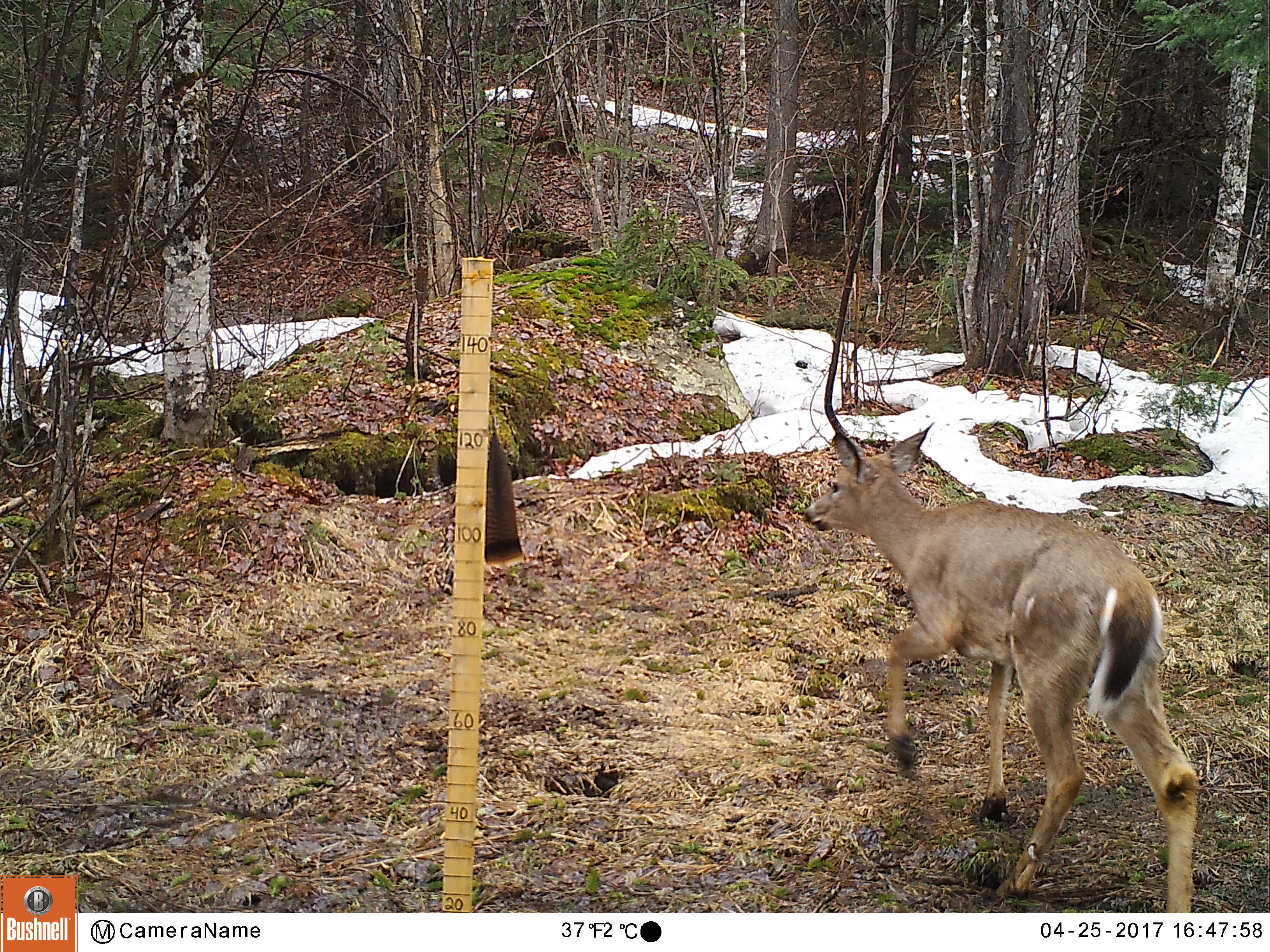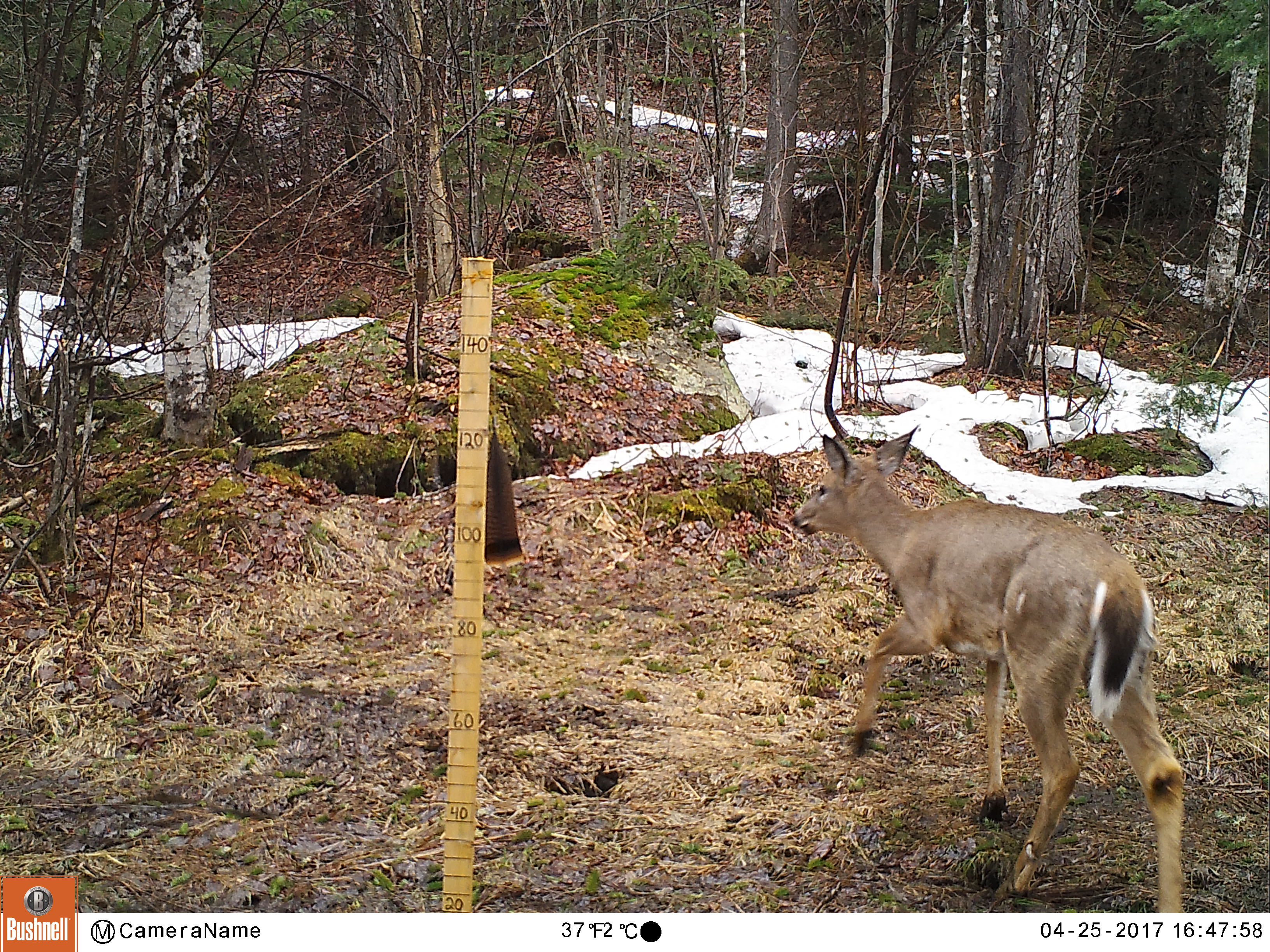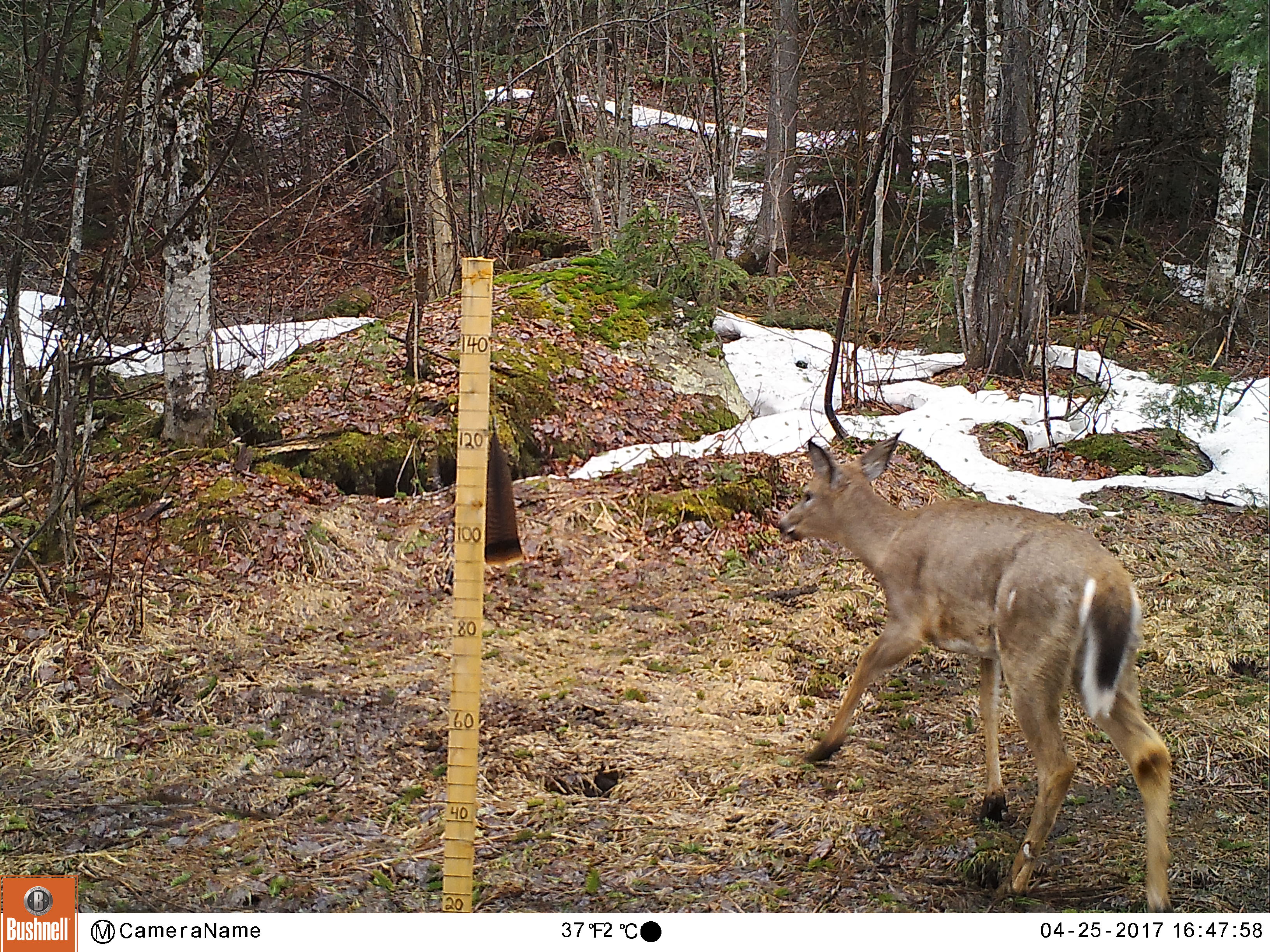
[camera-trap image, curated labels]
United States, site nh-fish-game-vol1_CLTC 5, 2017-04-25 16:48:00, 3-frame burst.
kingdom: Animalia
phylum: Chordata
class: Mammalia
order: Artiodactyla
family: Cervidae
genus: Odocoileus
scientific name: Odocoileus virginianus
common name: white-tailed deer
White-tailed deer (Odocoileus virginianus).